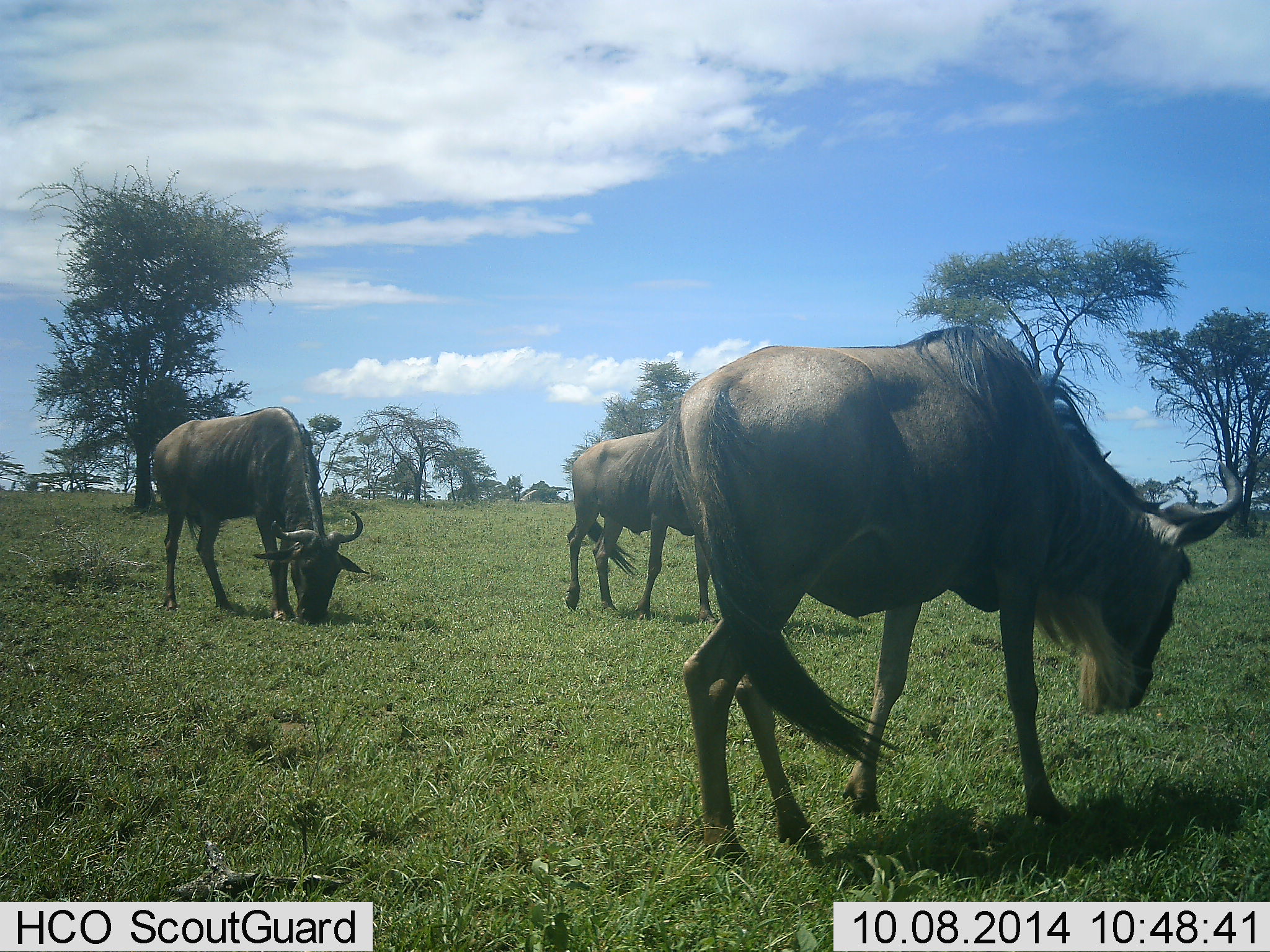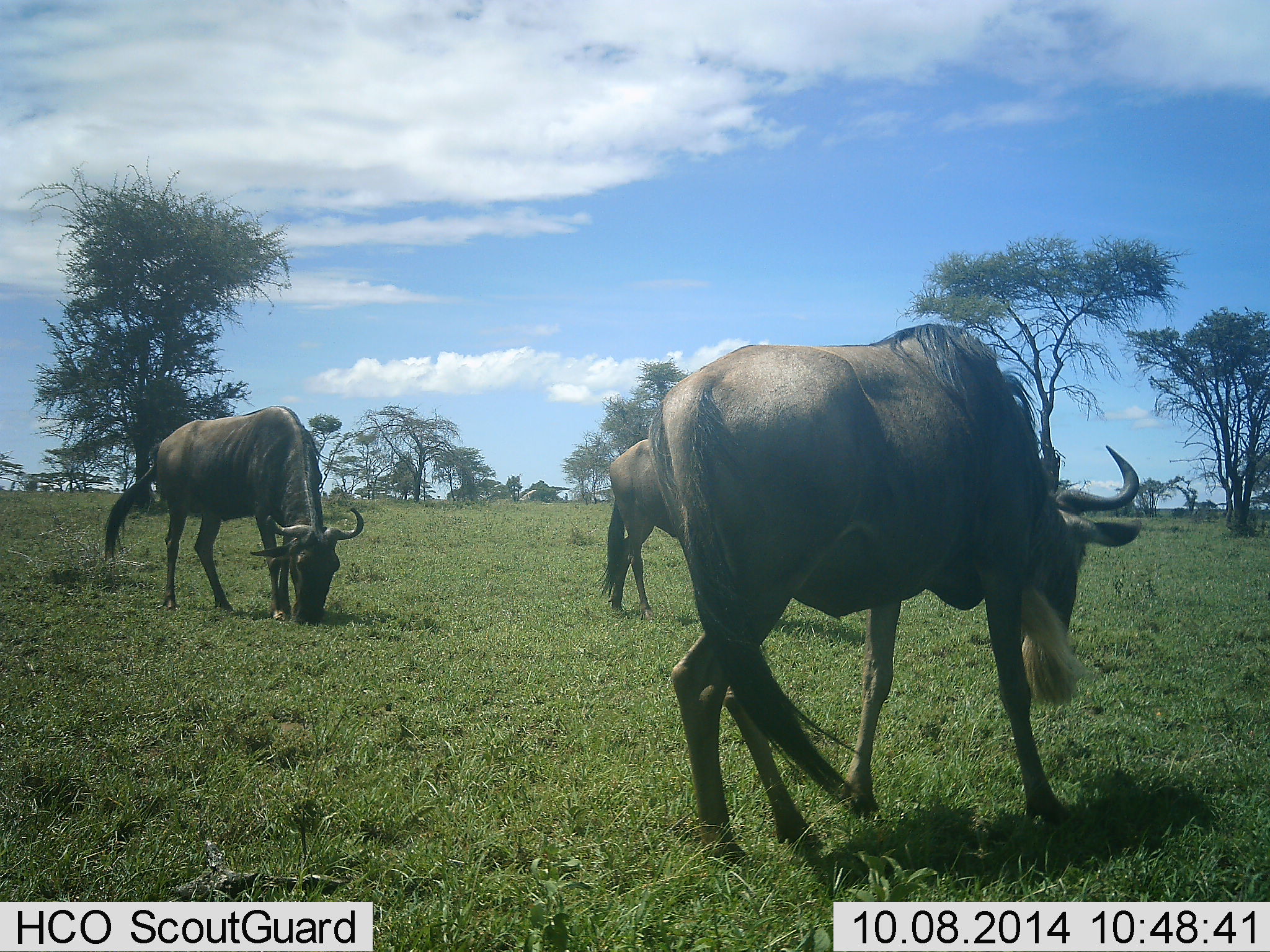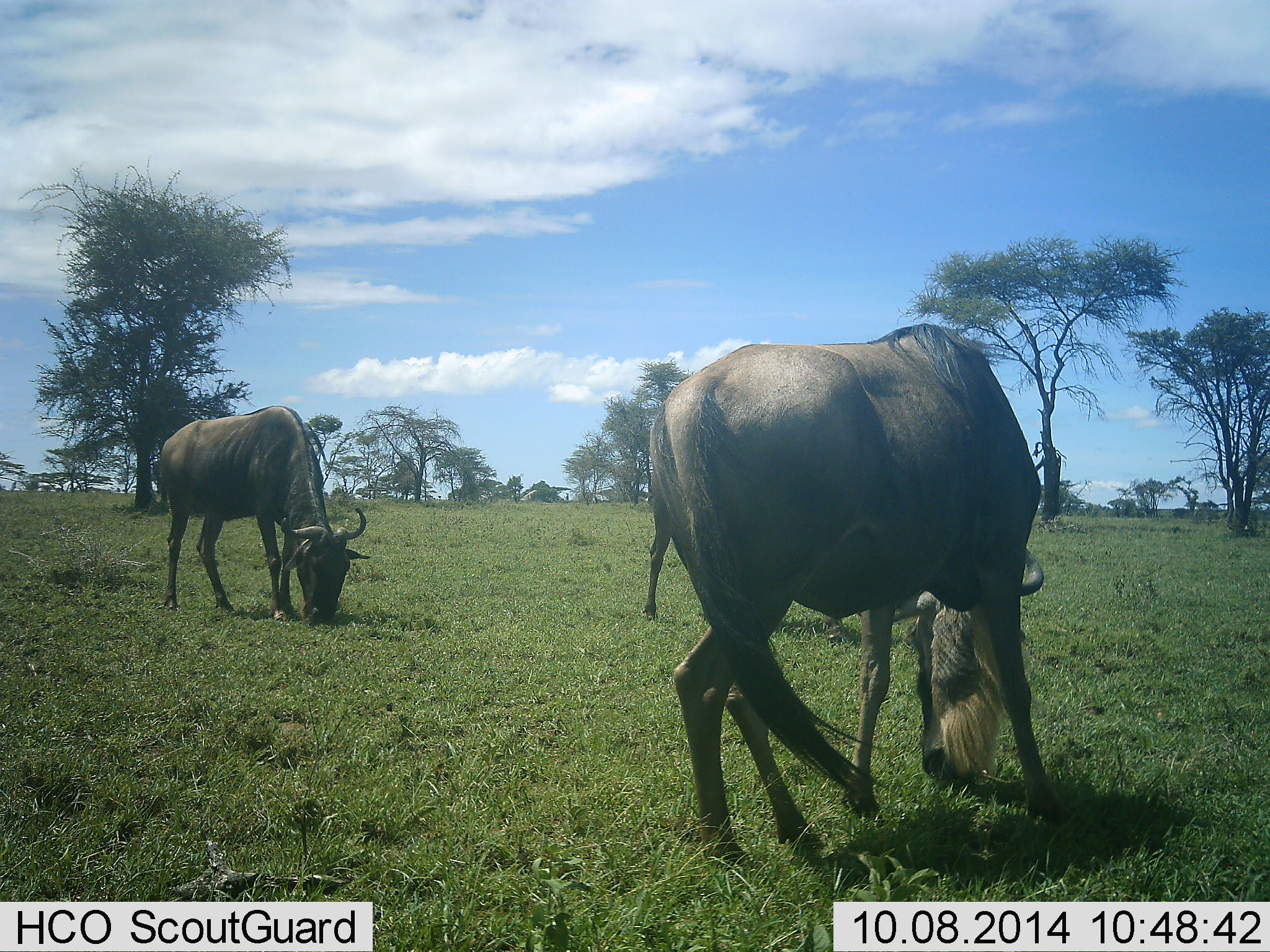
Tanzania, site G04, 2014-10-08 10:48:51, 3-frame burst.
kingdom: Animalia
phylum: Chordata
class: Mammalia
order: Artiodactyla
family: Bovidae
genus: Connochaetes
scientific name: Connochaetes taurinus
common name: blue wildebeest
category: wildebeest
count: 3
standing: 30%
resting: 0%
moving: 30%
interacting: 0%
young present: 0%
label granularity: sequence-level